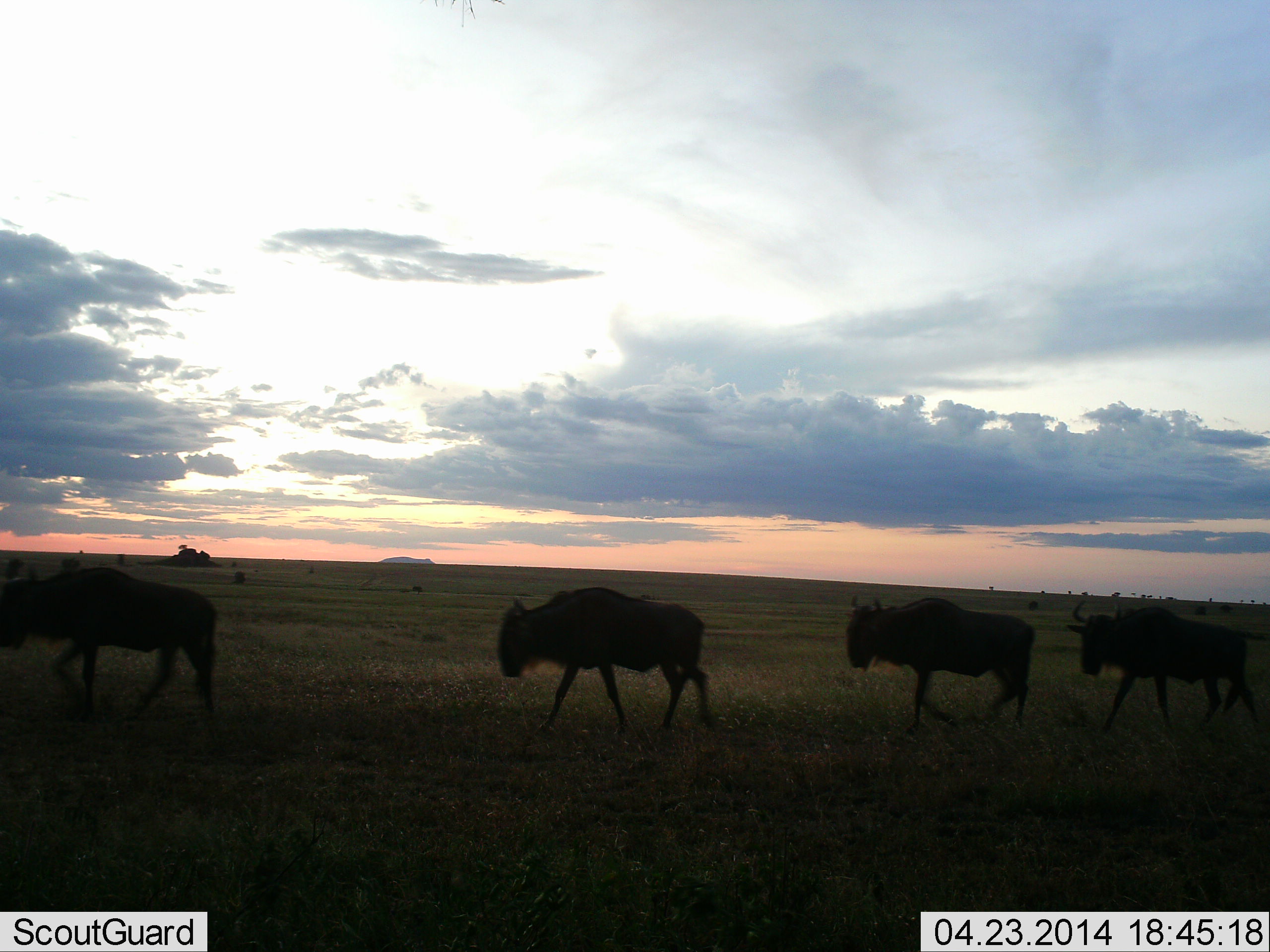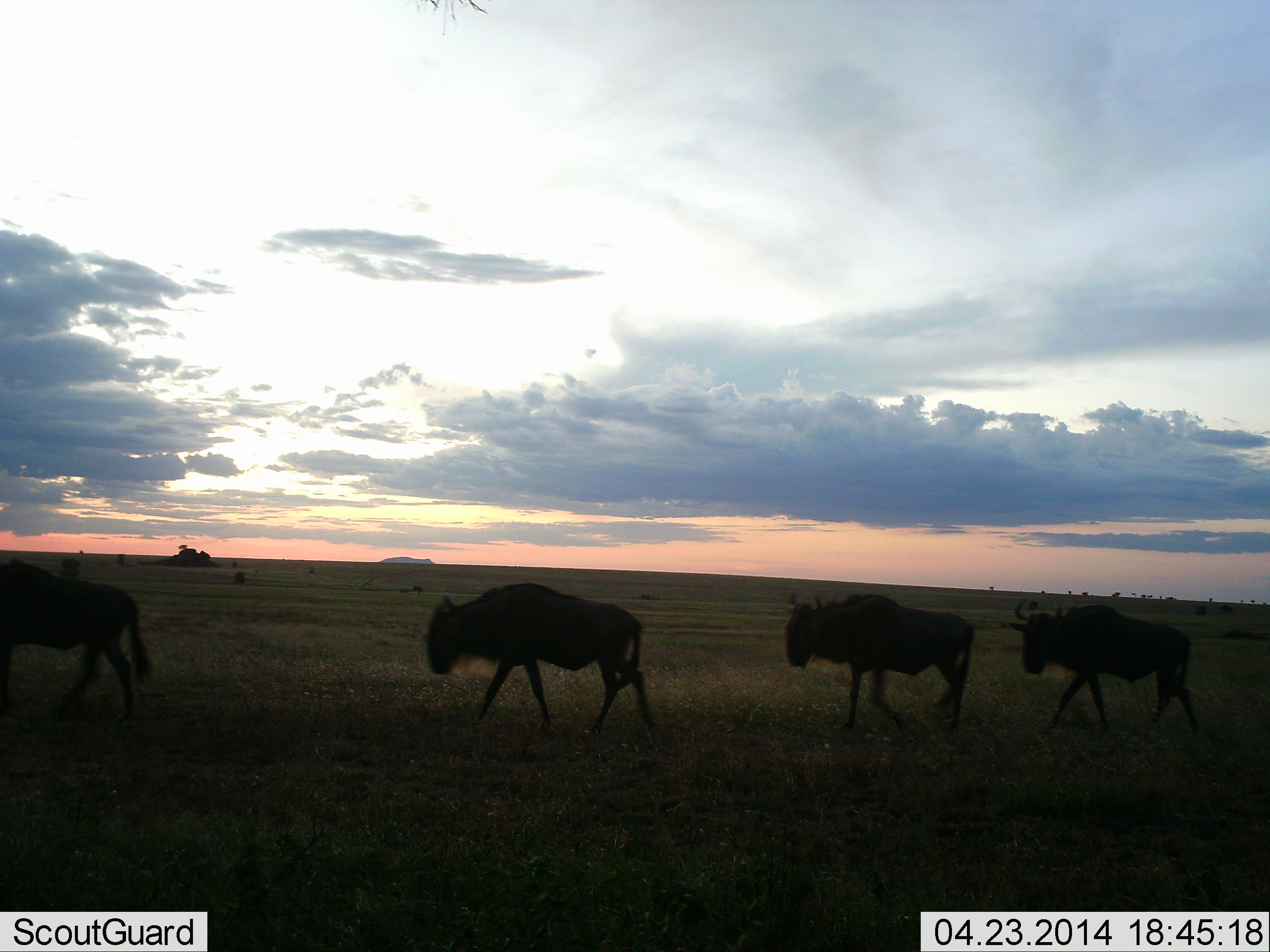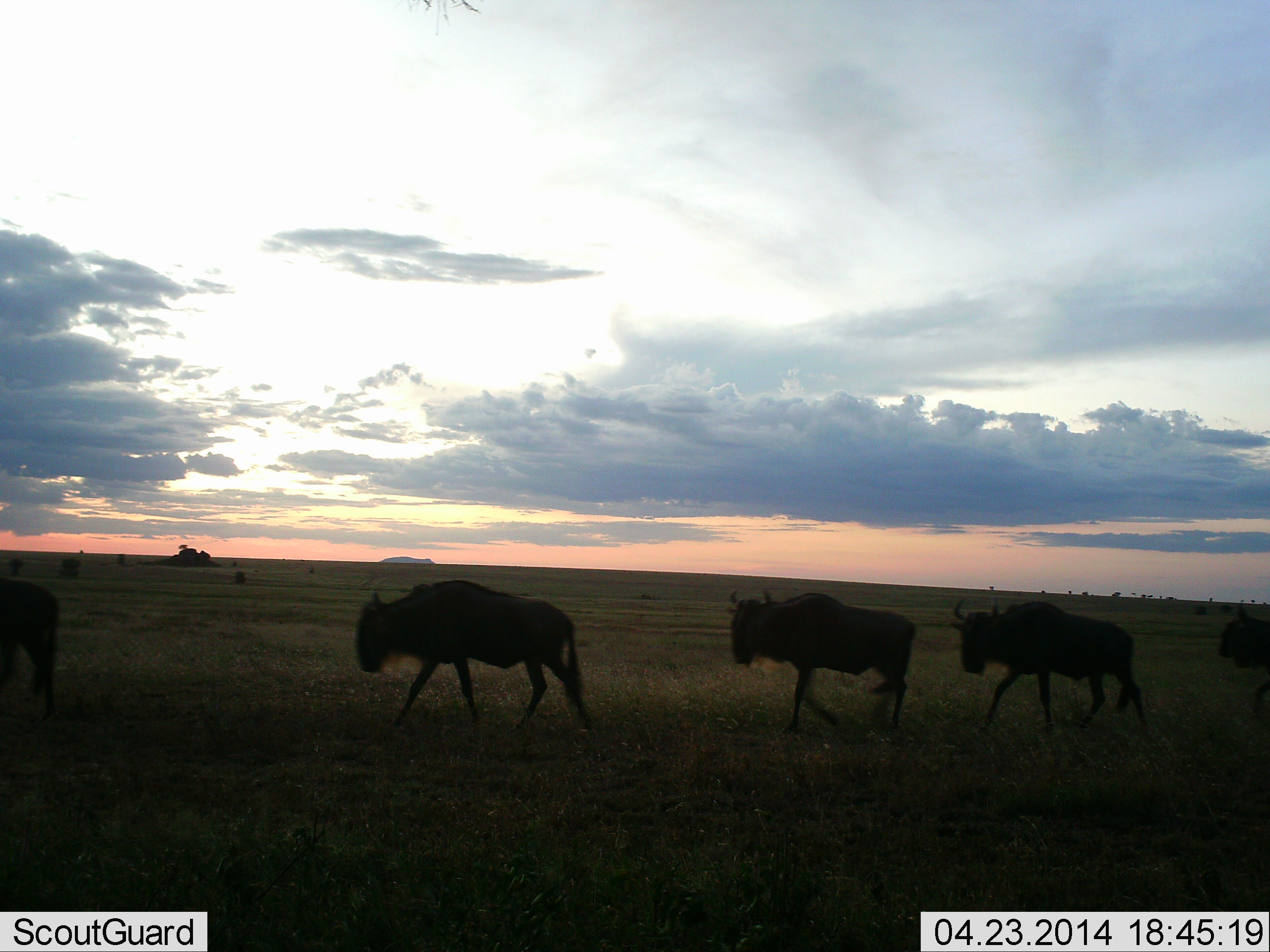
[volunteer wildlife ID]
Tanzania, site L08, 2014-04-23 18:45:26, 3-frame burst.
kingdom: Animalia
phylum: Chordata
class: Mammalia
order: Artiodactyla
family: Bovidae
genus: Connochaetes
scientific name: Connochaetes taurinus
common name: blue wildebeest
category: wildebeest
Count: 4.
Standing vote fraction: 0%.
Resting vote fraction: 0%.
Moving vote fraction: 100%.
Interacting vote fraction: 0%.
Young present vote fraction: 0%.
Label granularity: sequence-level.